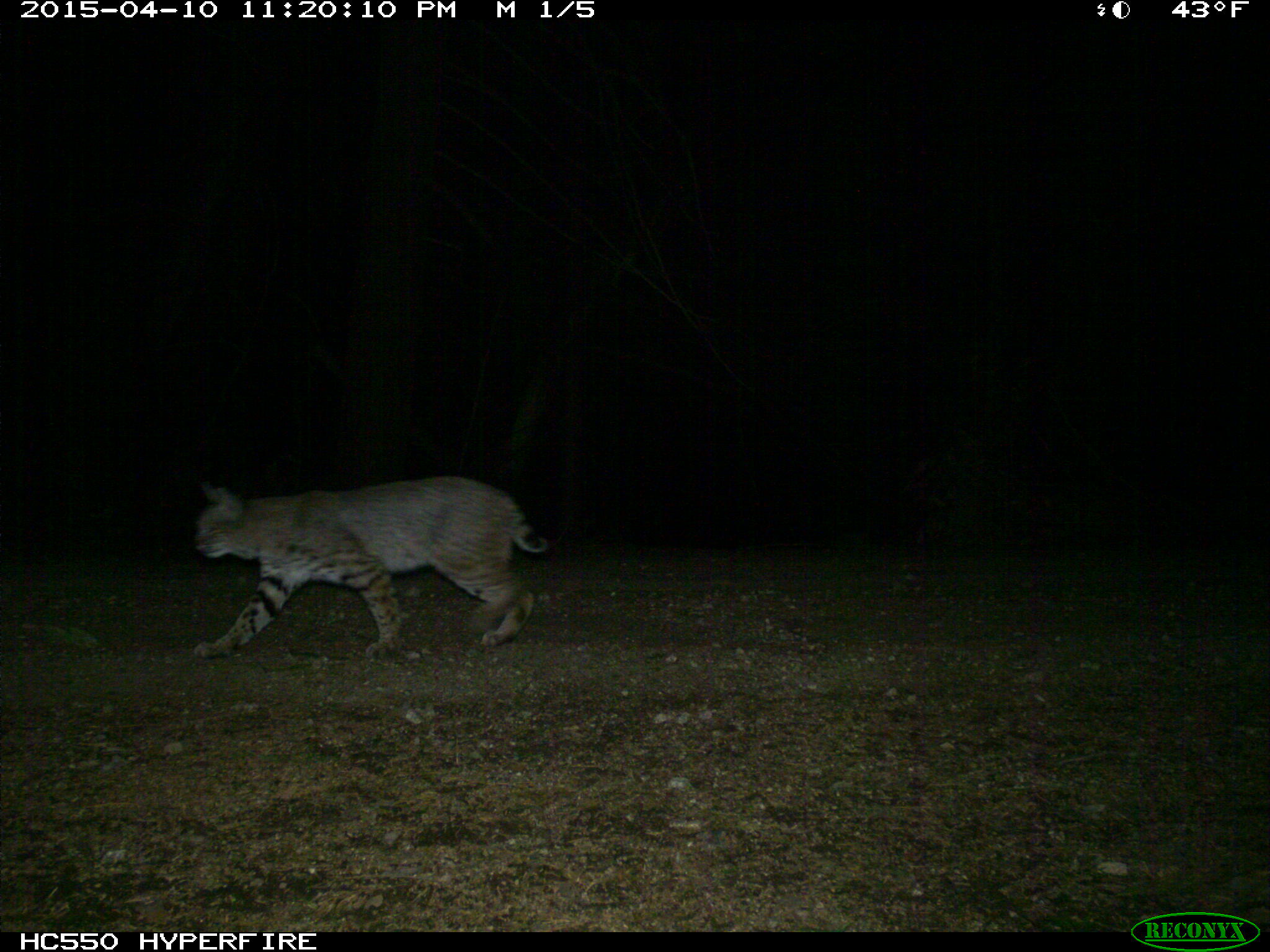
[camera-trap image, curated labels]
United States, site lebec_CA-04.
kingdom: Animalia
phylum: Chordata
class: Mammalia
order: Carnivora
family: Felidae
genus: Lynx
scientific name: Lynx rufus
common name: bobcat